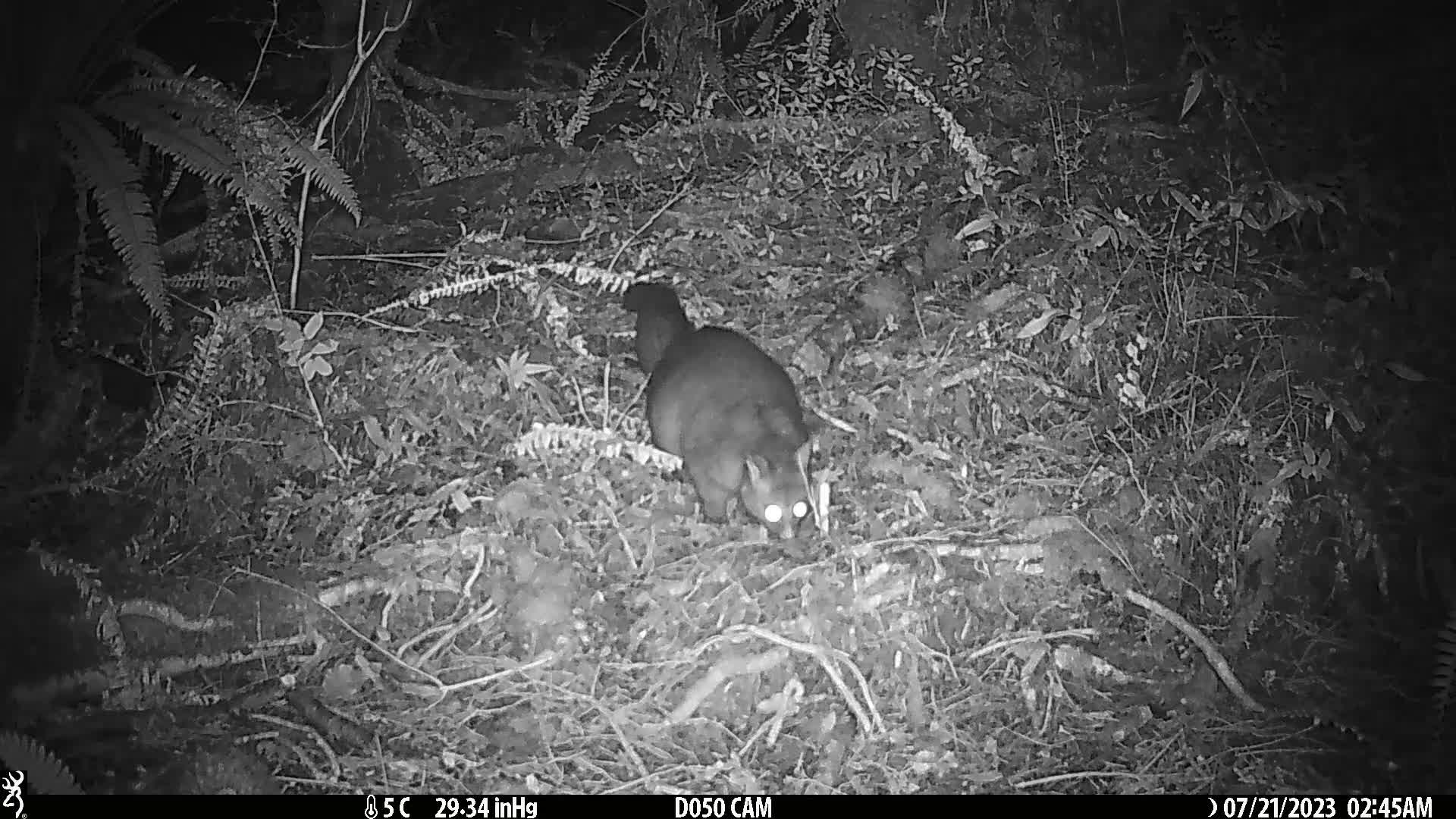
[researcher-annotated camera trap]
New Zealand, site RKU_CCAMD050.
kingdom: Animalia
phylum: Chordata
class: Mammalia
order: Diprotodontia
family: Phalangeridae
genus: Trichosurus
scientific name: Trichosurus vulpecula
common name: common brushtail possum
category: possum